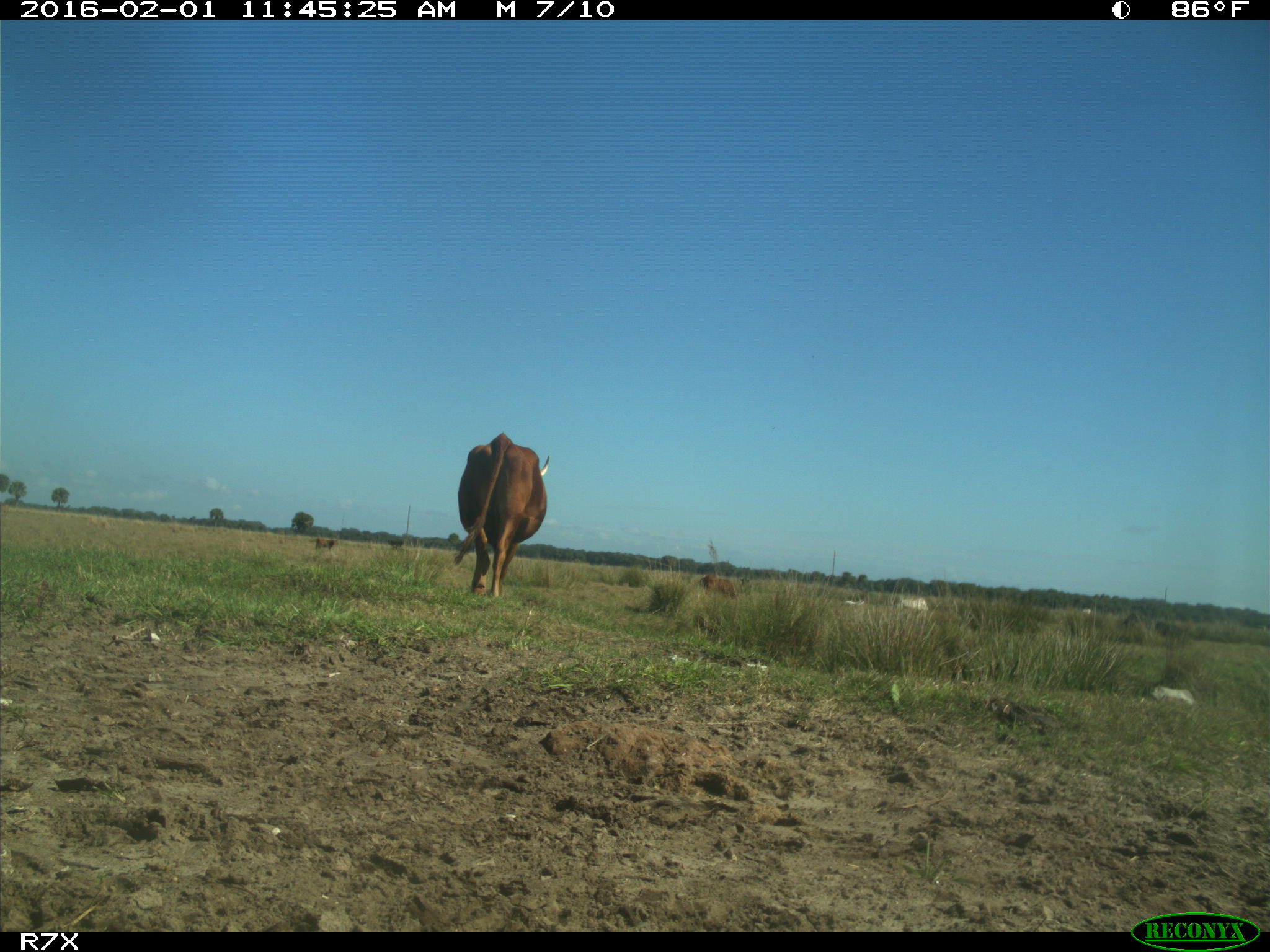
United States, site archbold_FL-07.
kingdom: Animalia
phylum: Chordata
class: Mammalia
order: Artiodactyla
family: Bovidae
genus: Bos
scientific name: Bos taurus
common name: domestic cow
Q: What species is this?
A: Bos taurus (domestic cow).